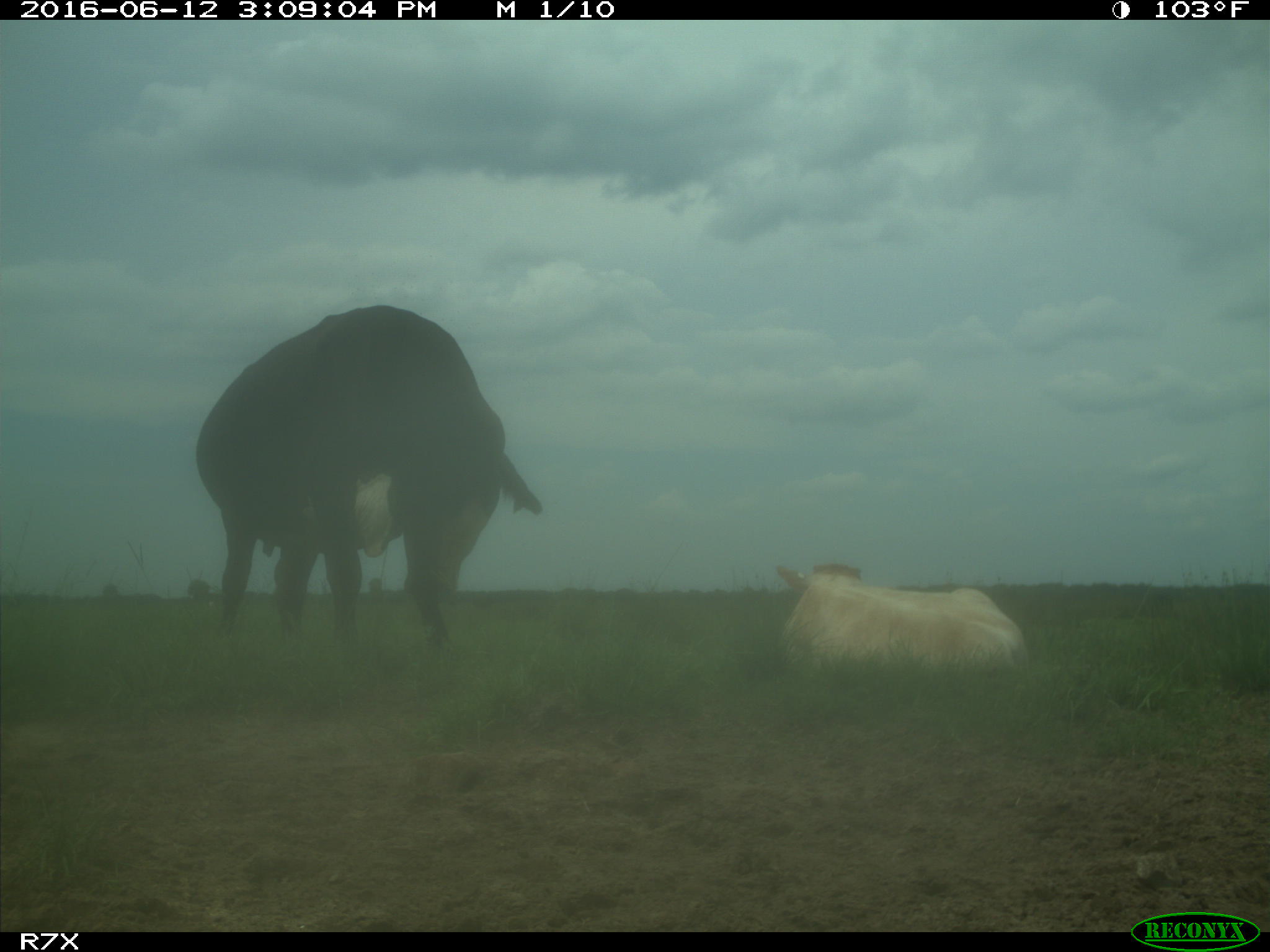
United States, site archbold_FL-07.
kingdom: Animalia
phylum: Chordata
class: Mammalia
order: Artiodactyla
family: Bovidae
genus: Bos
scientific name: Bos taurus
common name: domestic cow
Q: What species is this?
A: Bos taurus (domestic cow).